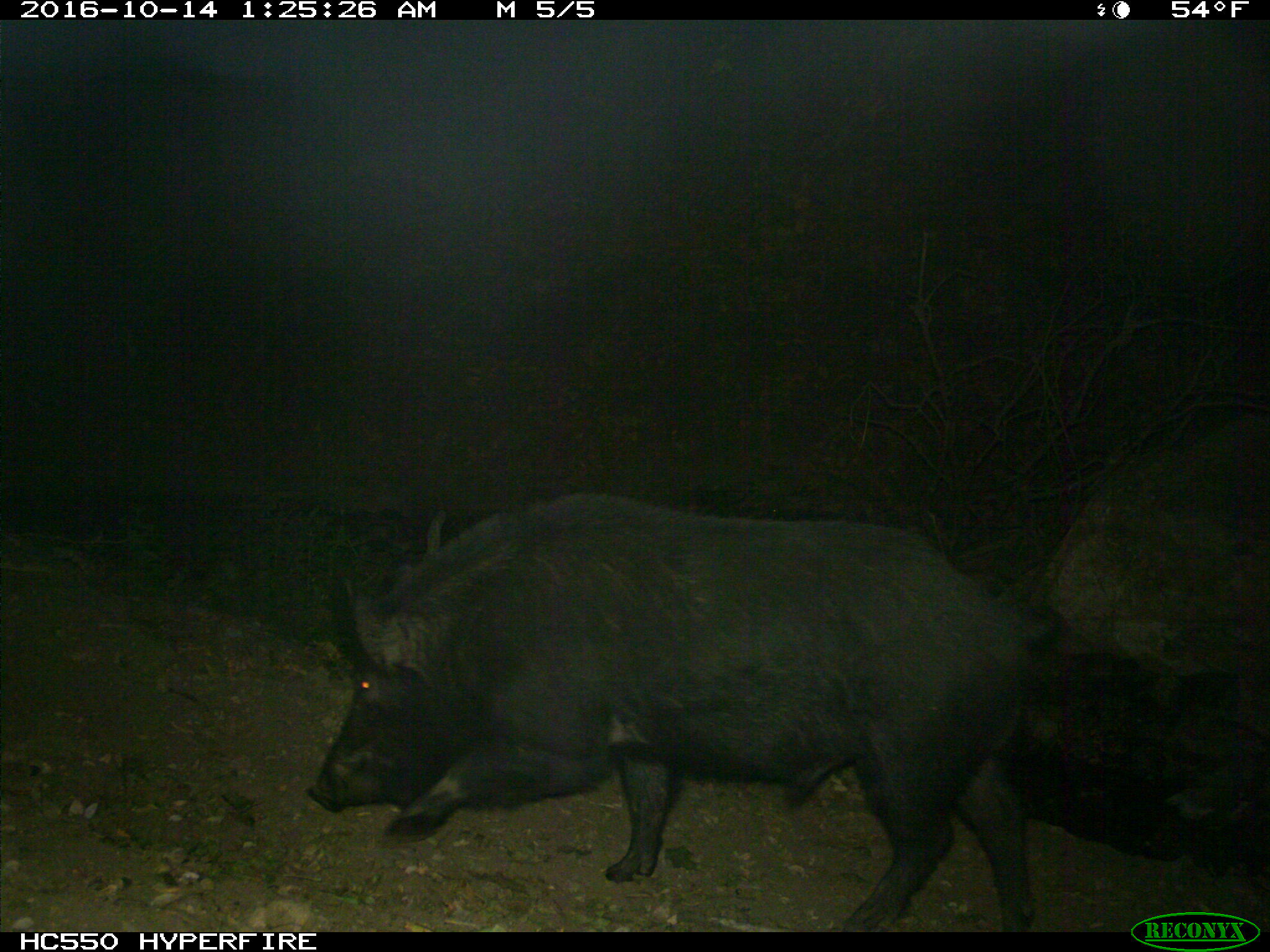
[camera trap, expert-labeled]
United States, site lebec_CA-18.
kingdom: Animalia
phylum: Chordata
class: Mammalia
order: Artiodactyla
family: Suidae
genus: Sus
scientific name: Sus scrofa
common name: wild boar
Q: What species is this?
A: Sus scrofa (wild boar).